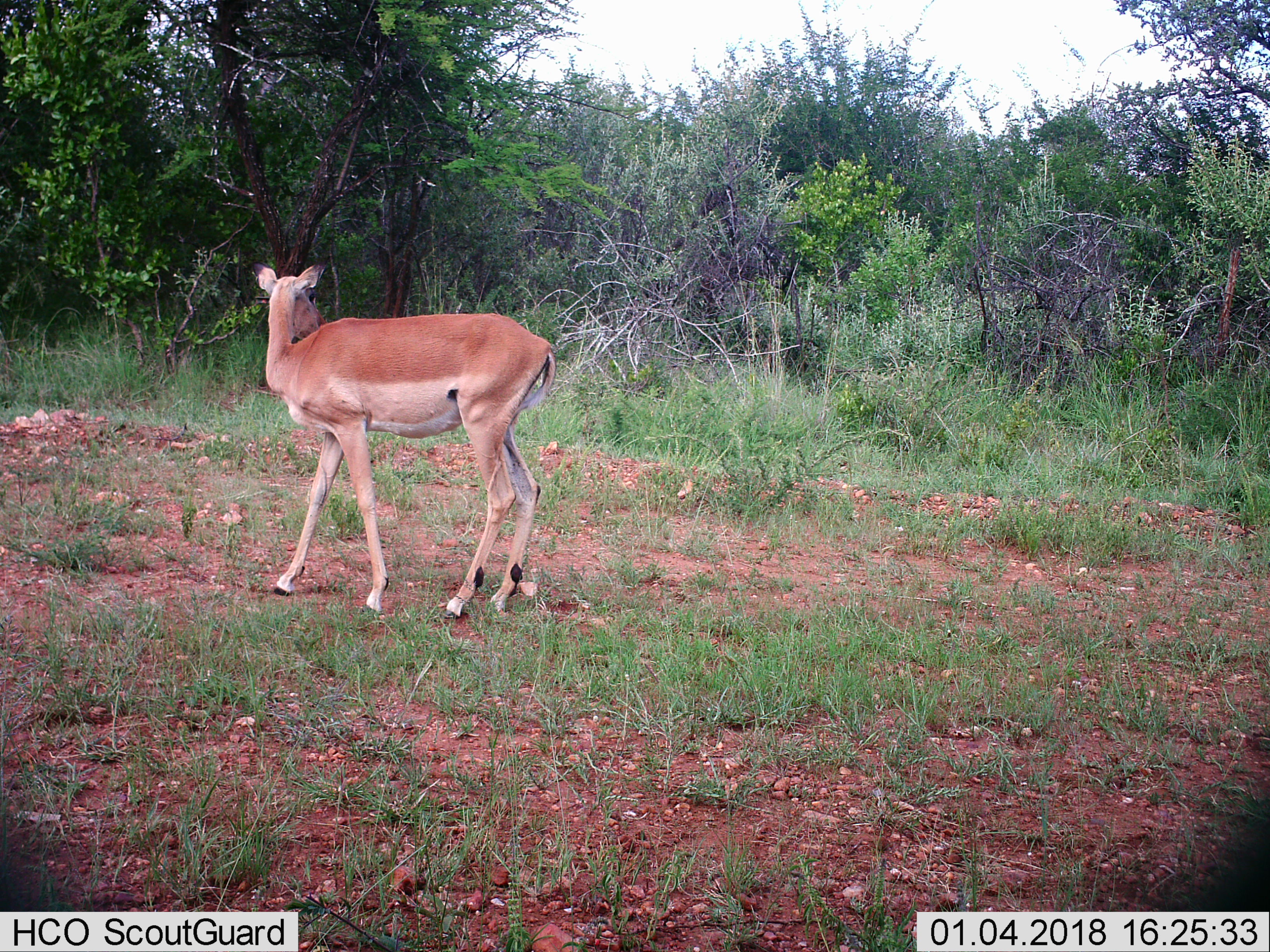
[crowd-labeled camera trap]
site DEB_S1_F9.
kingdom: Animalia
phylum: Chordata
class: Mammalia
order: Artiodactyla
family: Bovidae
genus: Aepyceros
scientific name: Aepyceros melampus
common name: impala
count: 1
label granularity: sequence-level